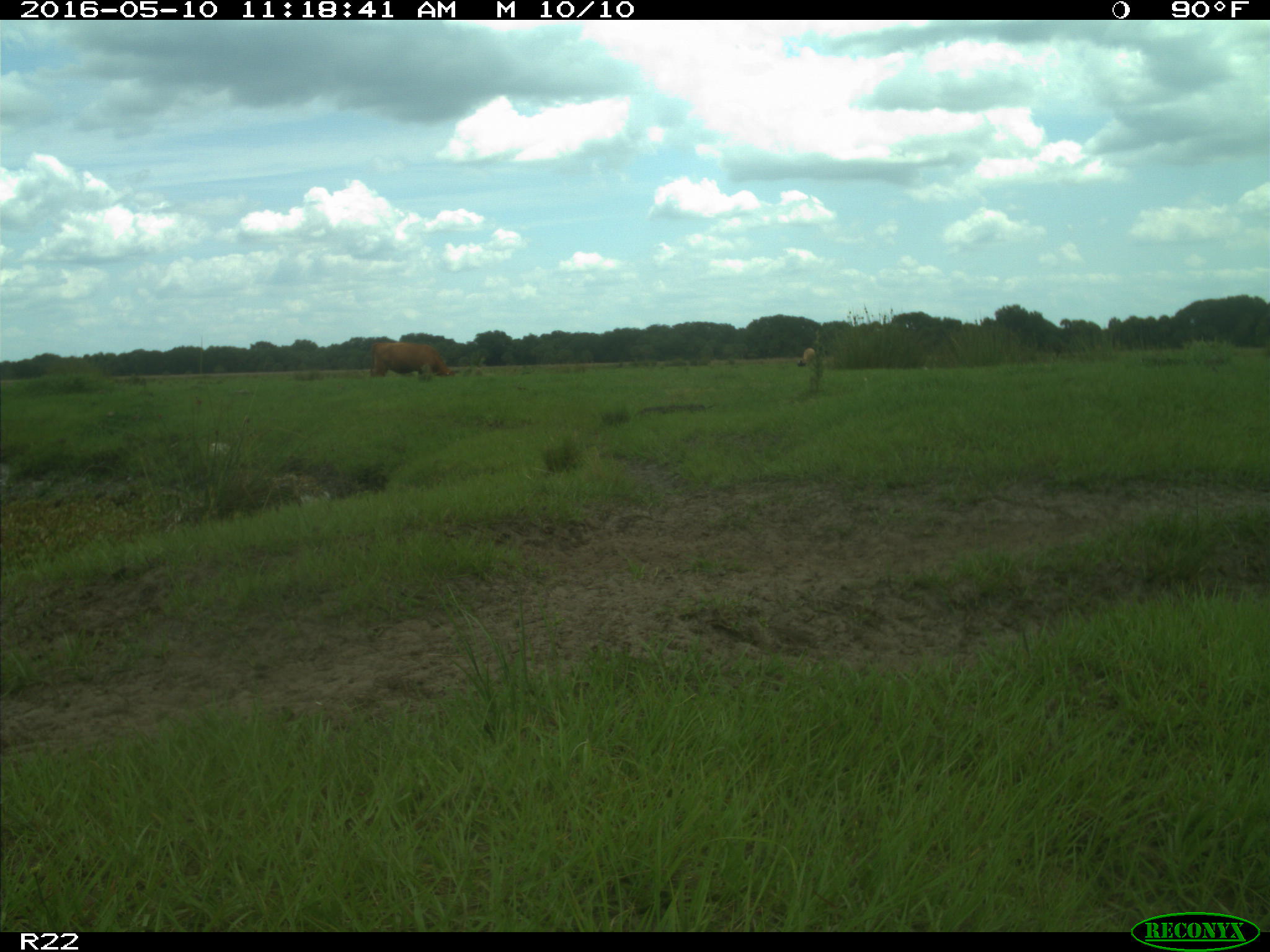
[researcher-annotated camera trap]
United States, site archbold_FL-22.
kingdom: Animalia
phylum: Chordata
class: Mammalia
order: Artiodactyla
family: Bovidae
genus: Bos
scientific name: Bos taurus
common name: domestic cow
Bos taurus (domestic cow).